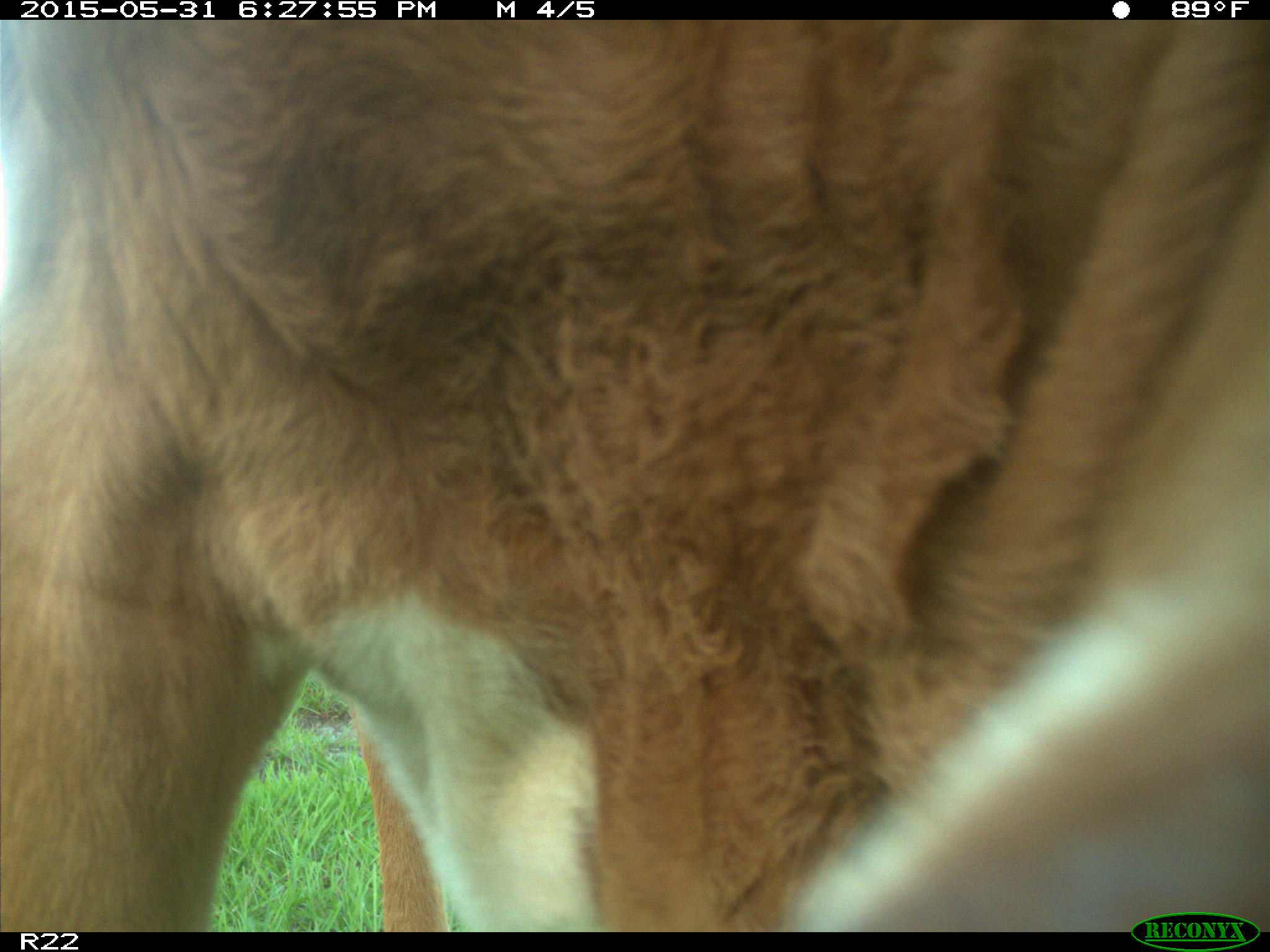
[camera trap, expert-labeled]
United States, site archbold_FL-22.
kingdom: Animalia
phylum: Chordata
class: Mammalia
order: Artiodactyla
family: Bovidae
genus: Bos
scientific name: Bos taurus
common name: domestic cow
Bos taurus (domestic cow).